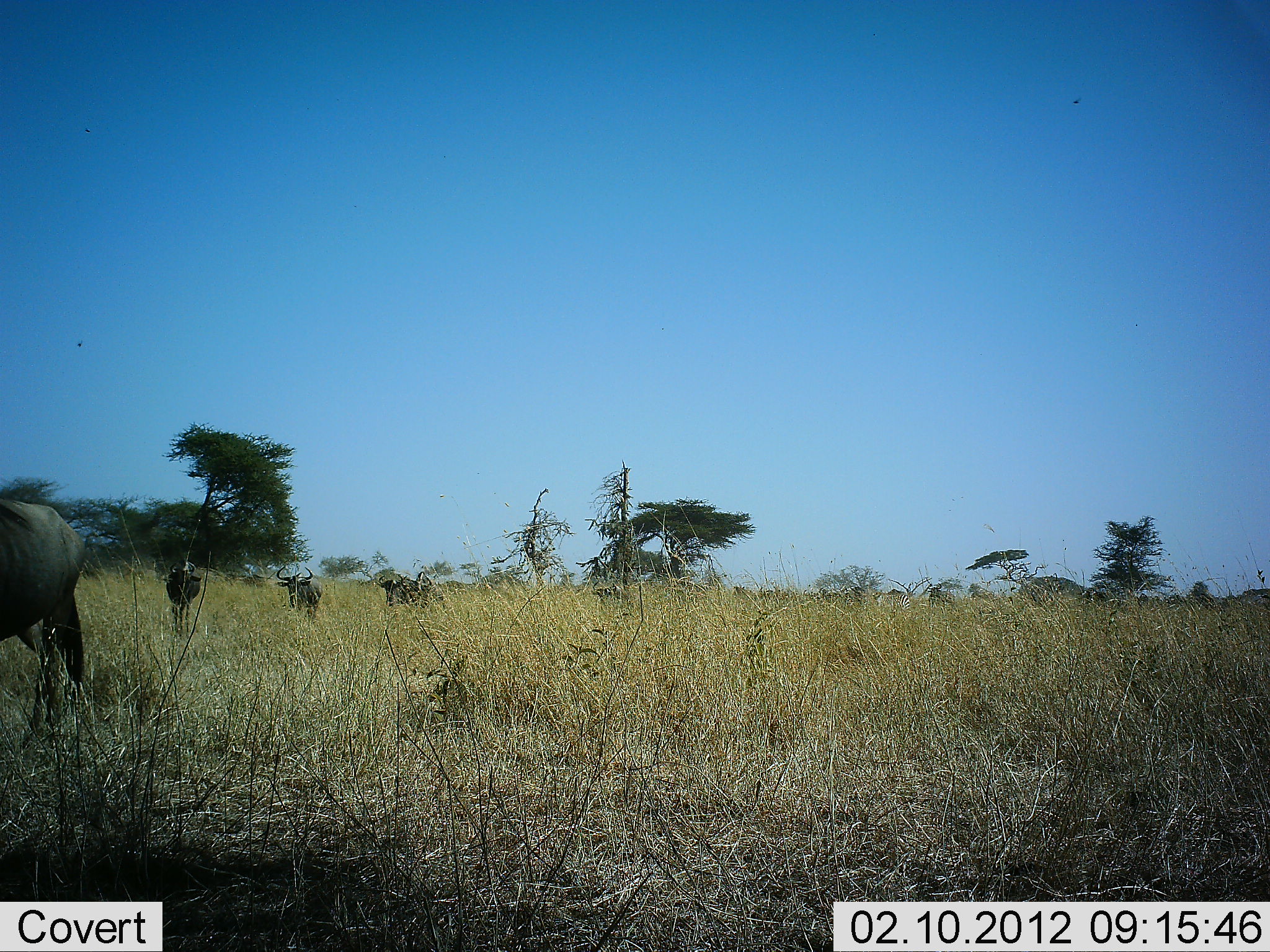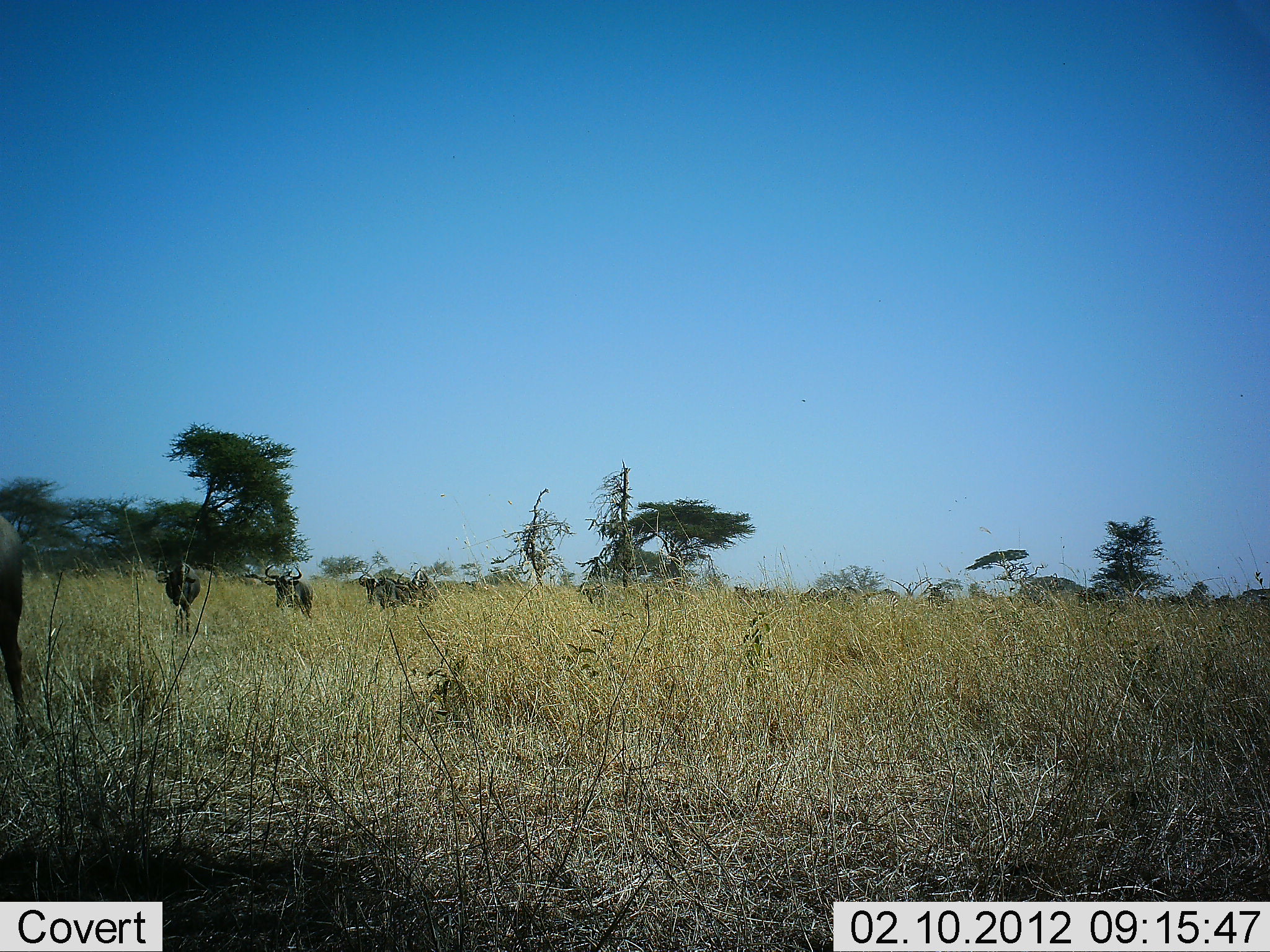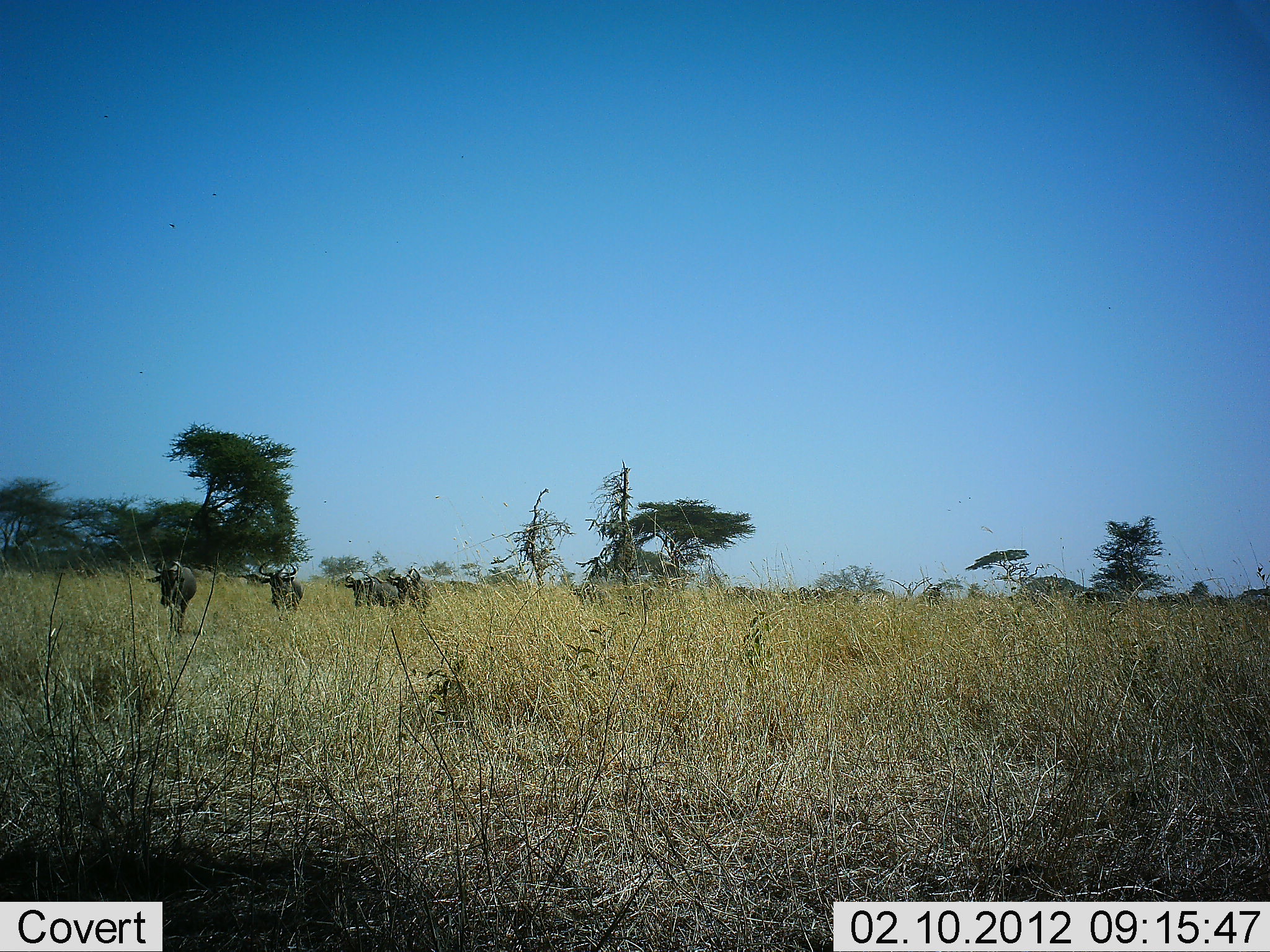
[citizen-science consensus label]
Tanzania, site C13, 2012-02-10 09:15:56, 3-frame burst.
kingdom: Animalia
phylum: Chordata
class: Mammalia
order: Artiodactyla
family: Bovidae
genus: Connochaetes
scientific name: Connochaetes taurinus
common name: blue wildebeest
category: wildebeest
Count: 5.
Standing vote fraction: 11%.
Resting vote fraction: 0%.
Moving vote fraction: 93%.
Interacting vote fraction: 0%.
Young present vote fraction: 0%.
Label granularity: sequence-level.